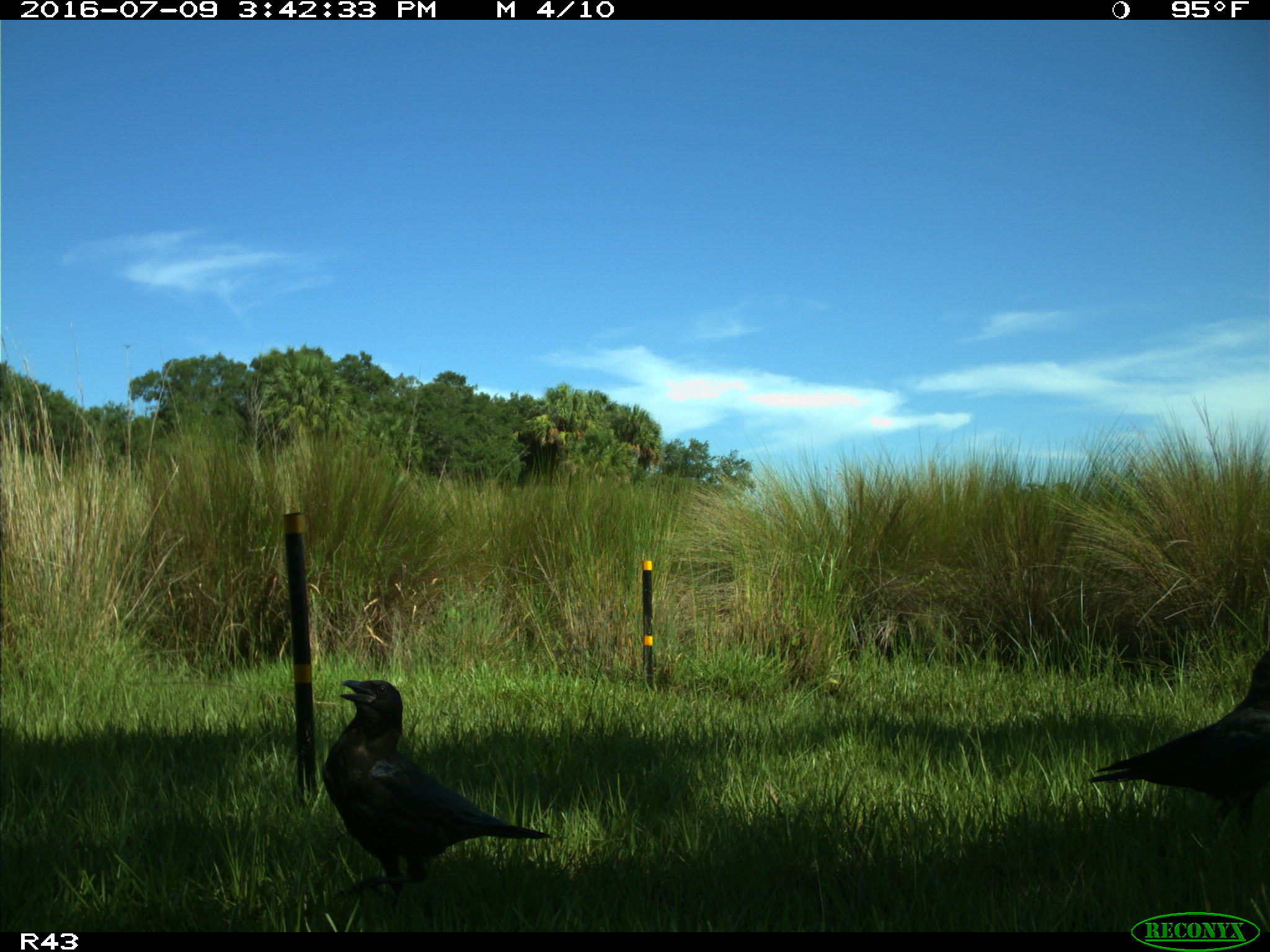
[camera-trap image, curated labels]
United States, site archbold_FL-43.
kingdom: Animalia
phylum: Chordata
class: Aves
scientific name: Aves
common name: birds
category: unidentified bird